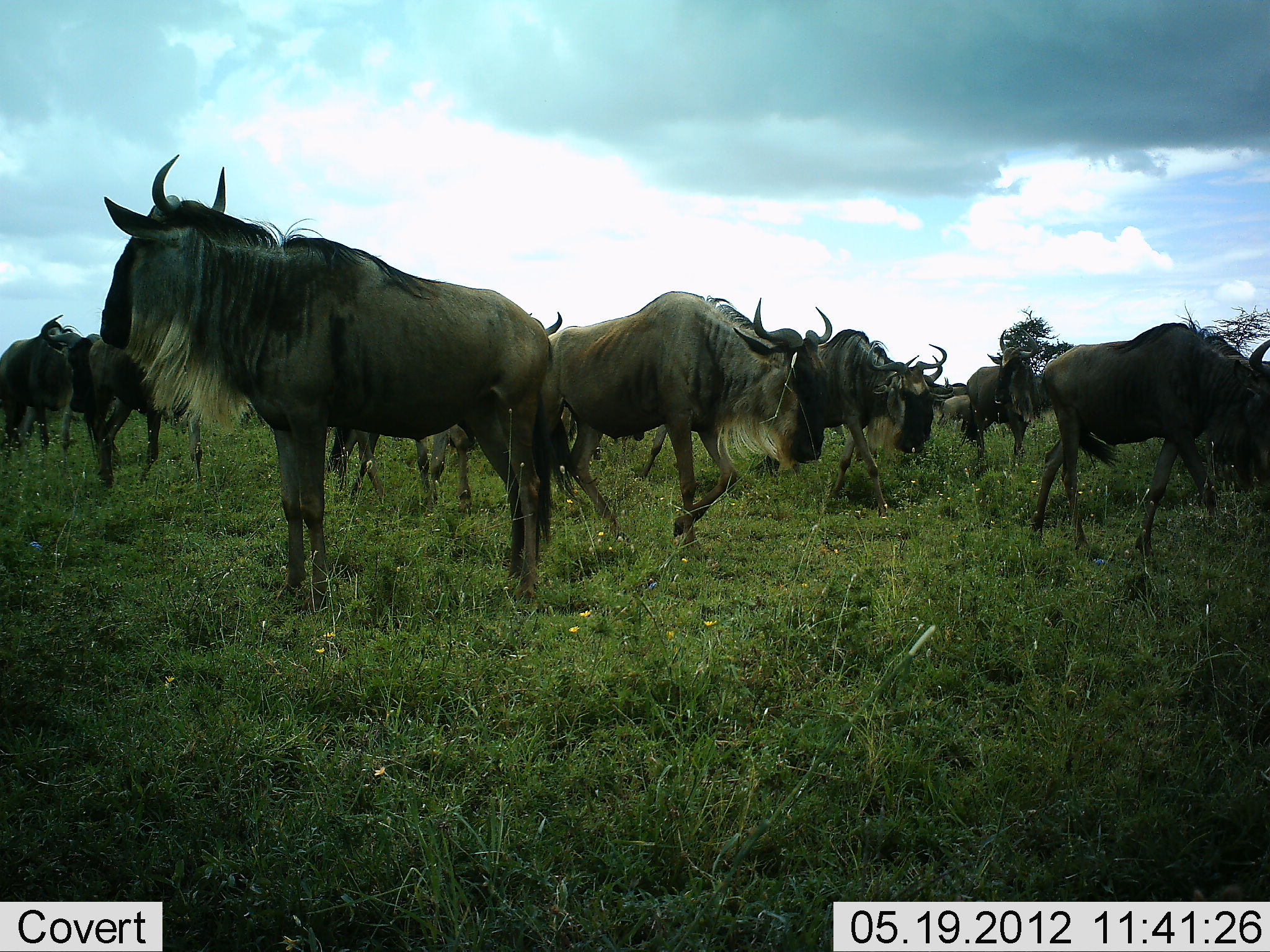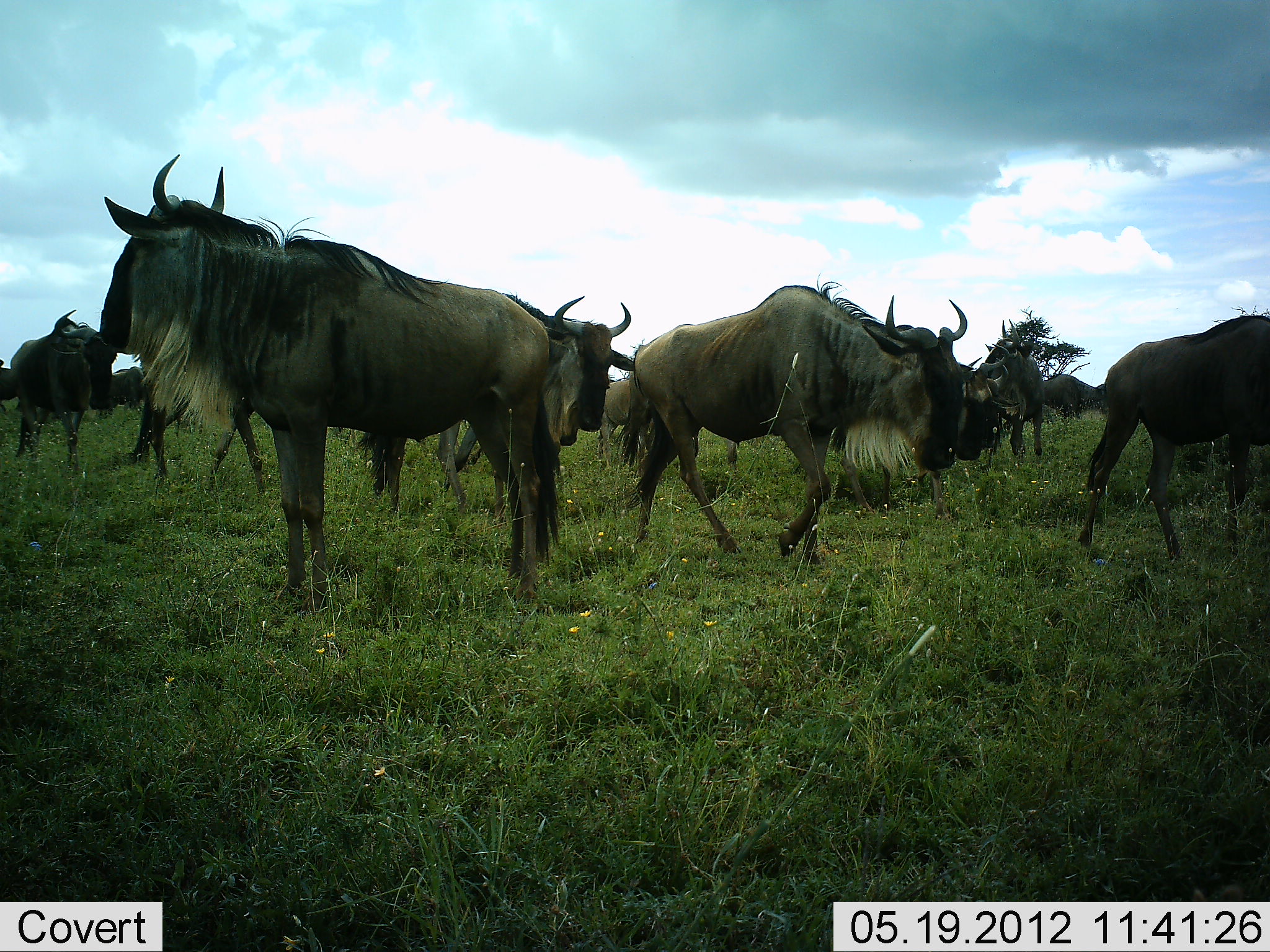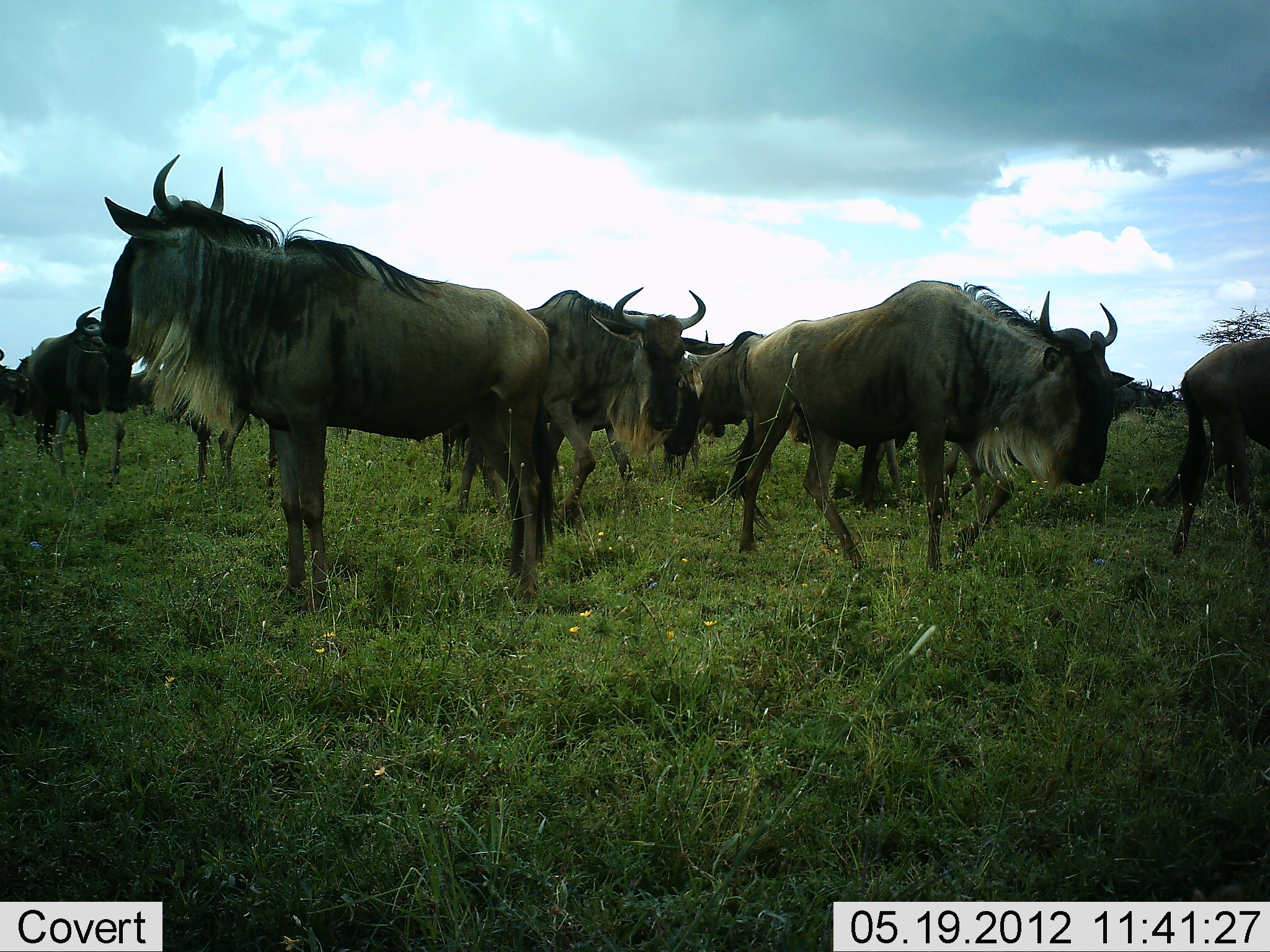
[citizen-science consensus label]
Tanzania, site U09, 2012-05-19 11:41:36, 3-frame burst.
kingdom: Animalia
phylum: Chordata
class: Mammalia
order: Artiodactyla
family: Bovidae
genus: Connochaetes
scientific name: Connochaetes taurinus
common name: blue wildebeest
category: wildebeest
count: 11-50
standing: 70%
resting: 0%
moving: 60%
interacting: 0%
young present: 0%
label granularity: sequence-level